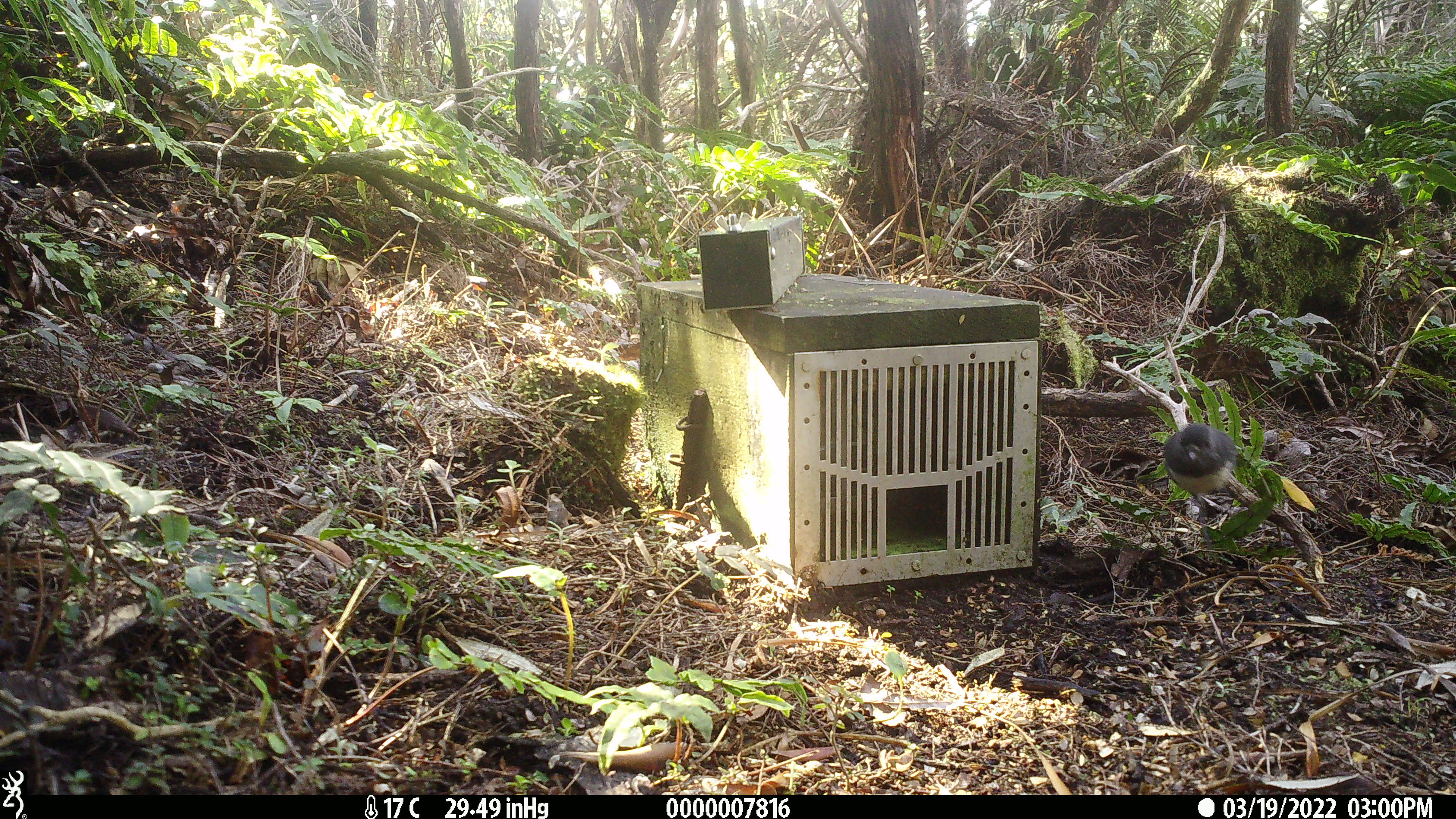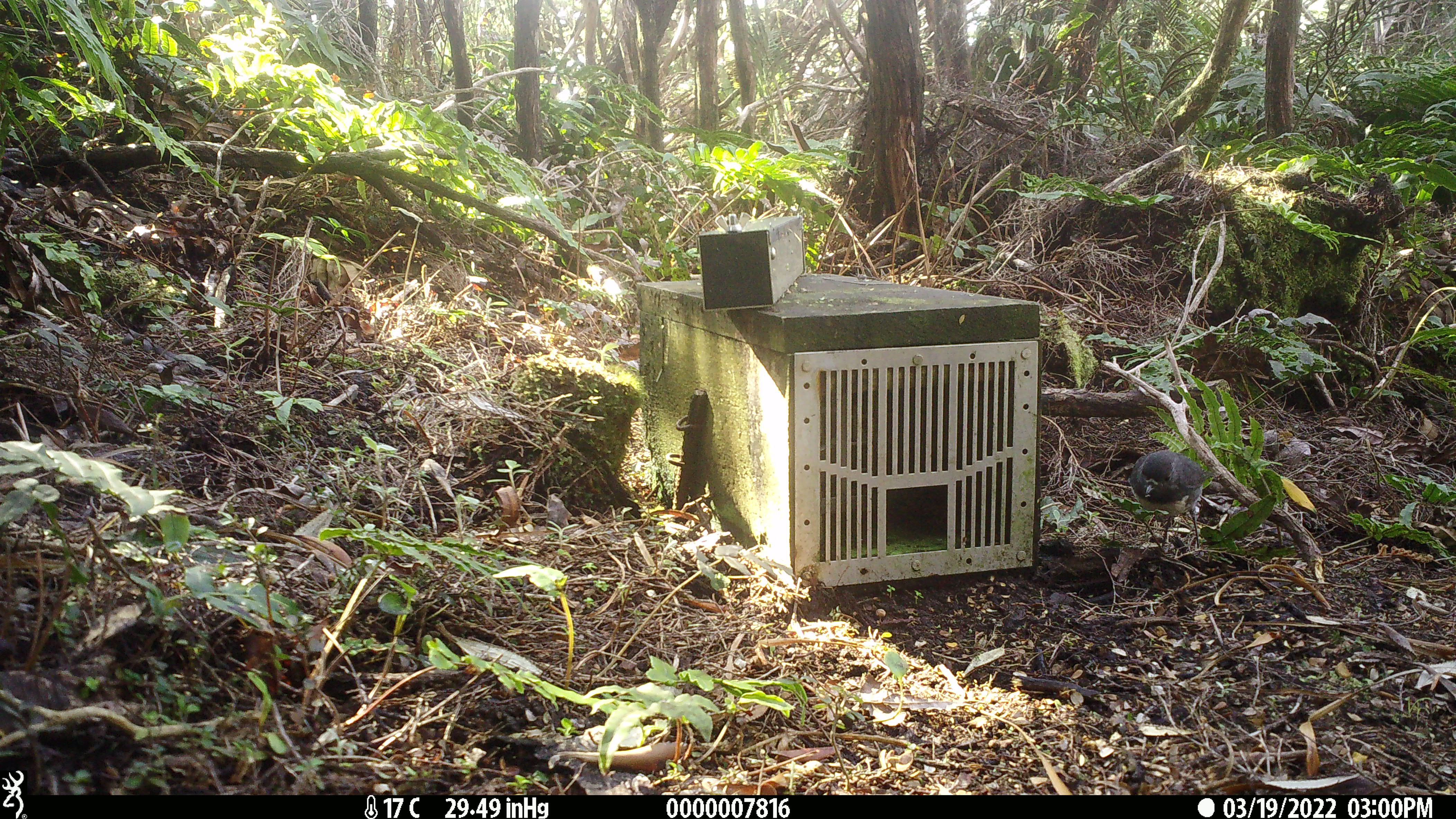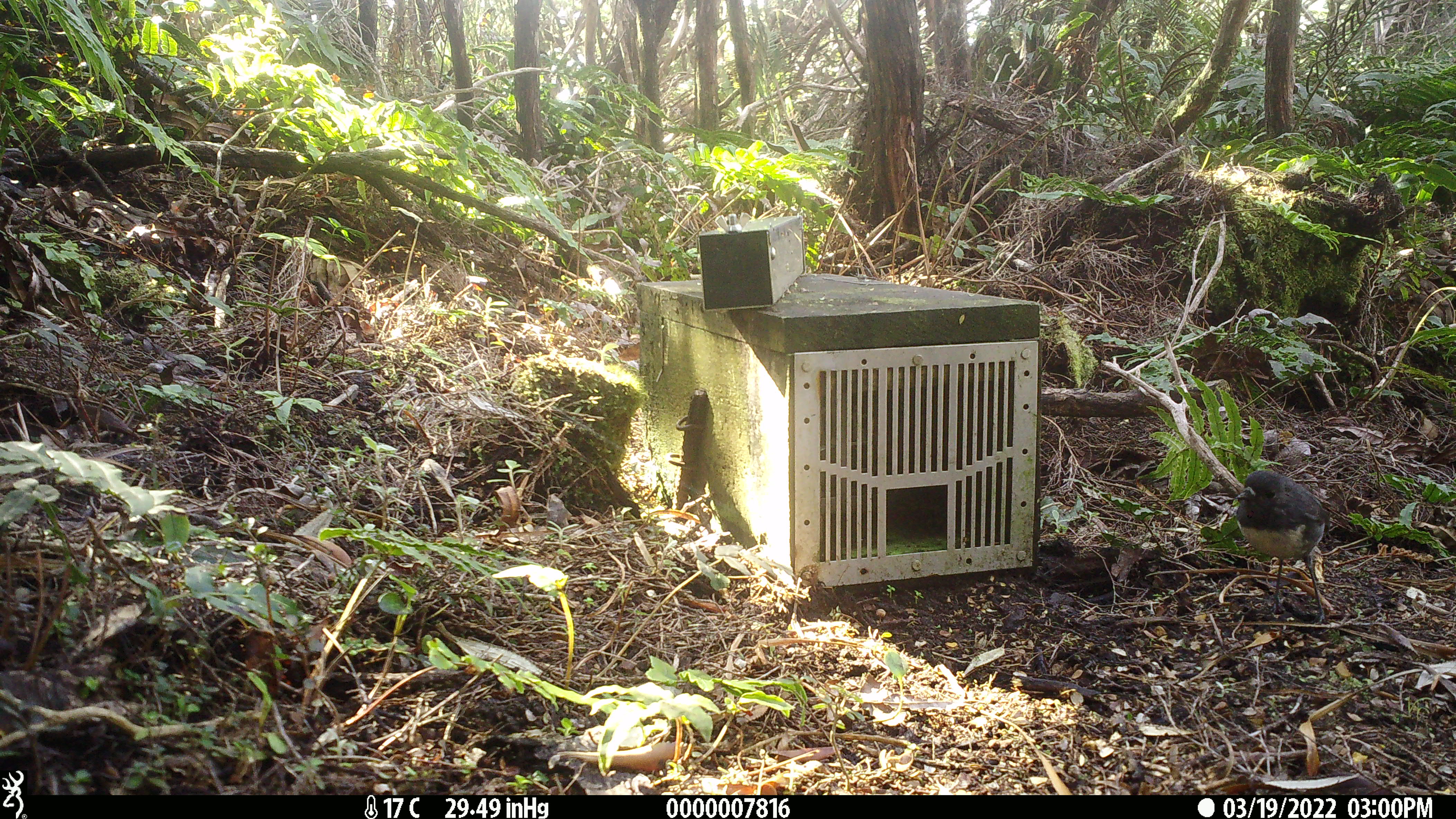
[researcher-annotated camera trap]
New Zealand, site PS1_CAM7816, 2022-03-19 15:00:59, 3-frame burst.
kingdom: Animalia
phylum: Chordata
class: Aves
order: Passeriformes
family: Petroicidae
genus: Petroica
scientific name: Petroica australis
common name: new zealand robin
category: robin